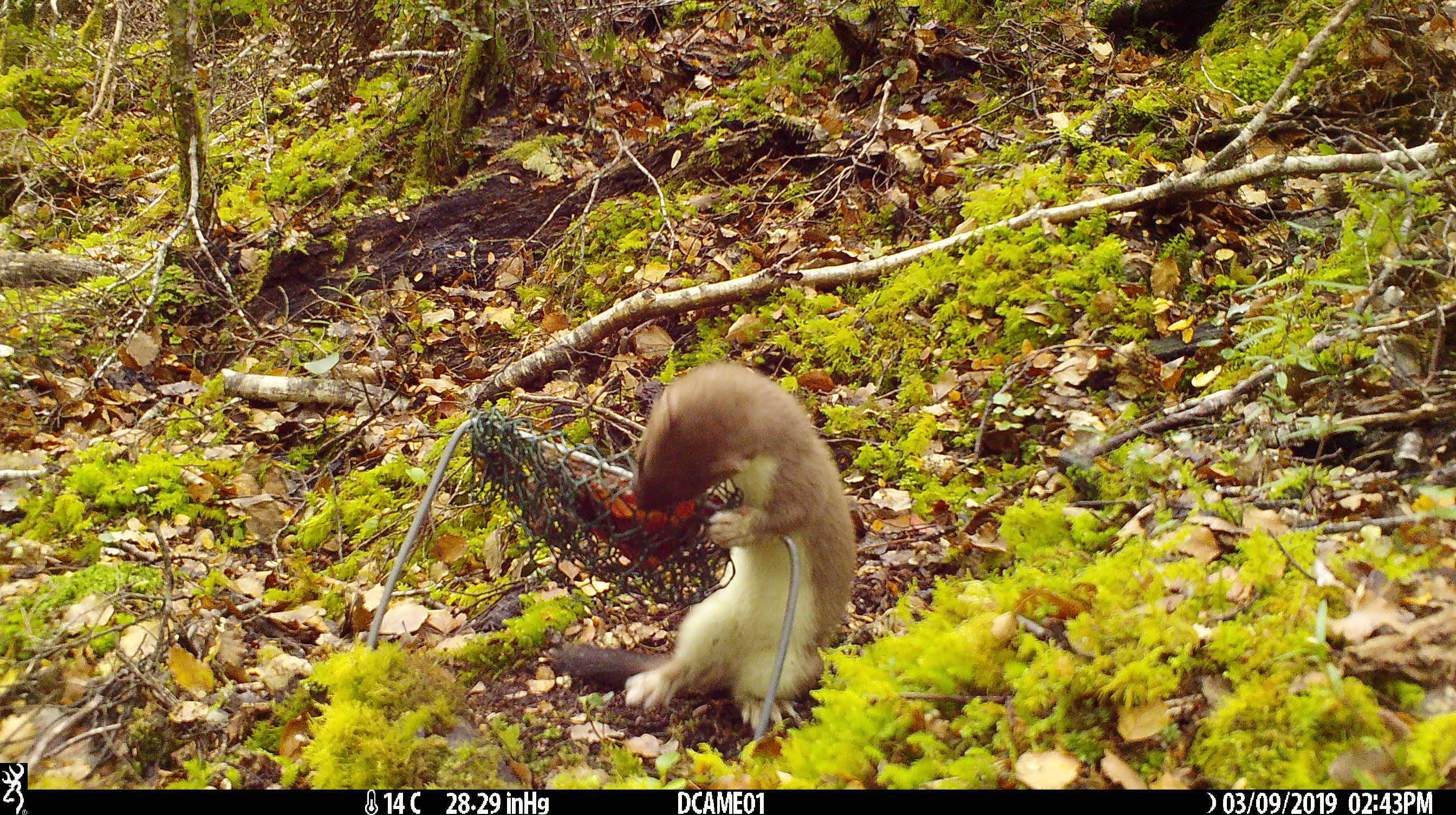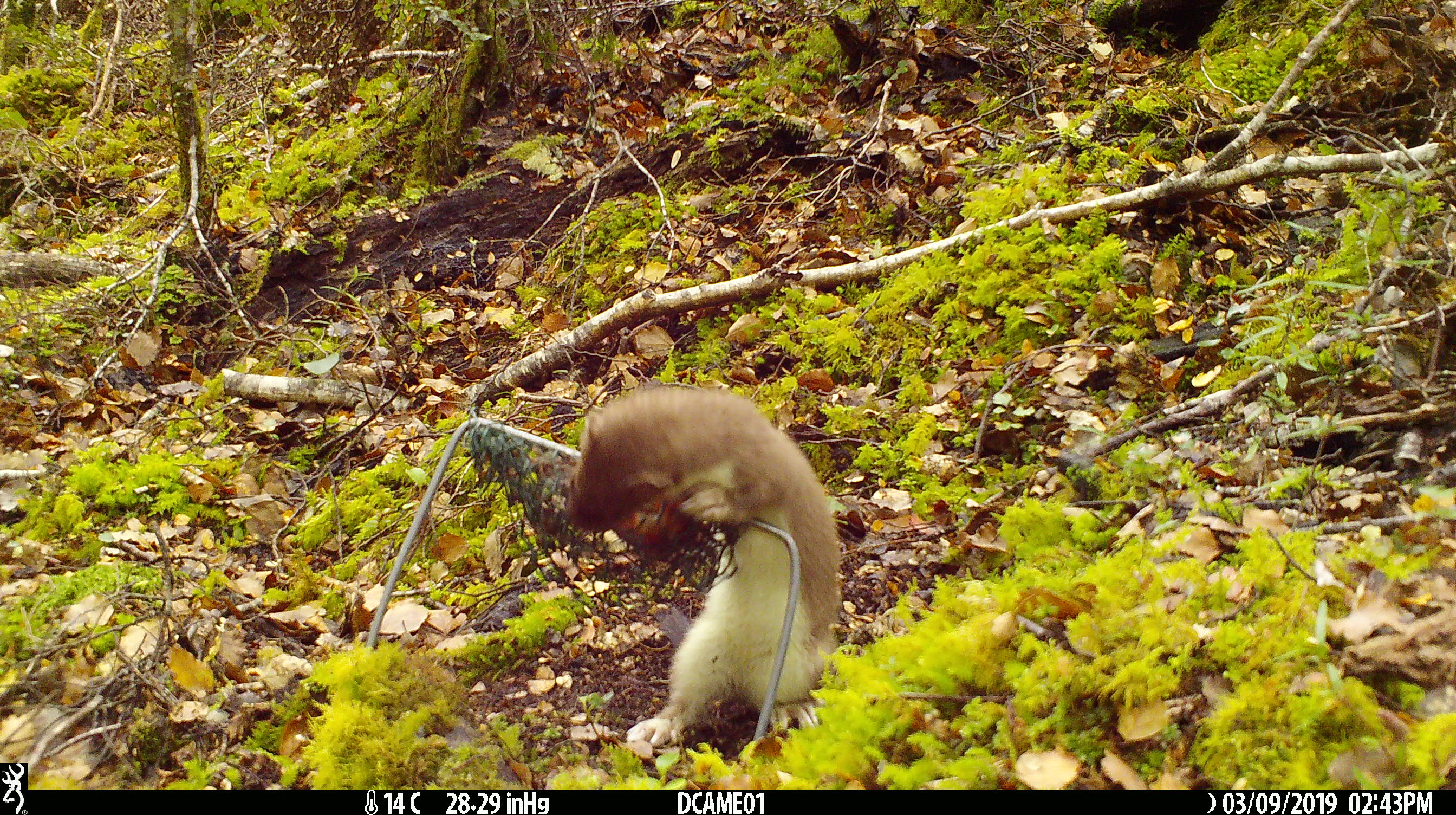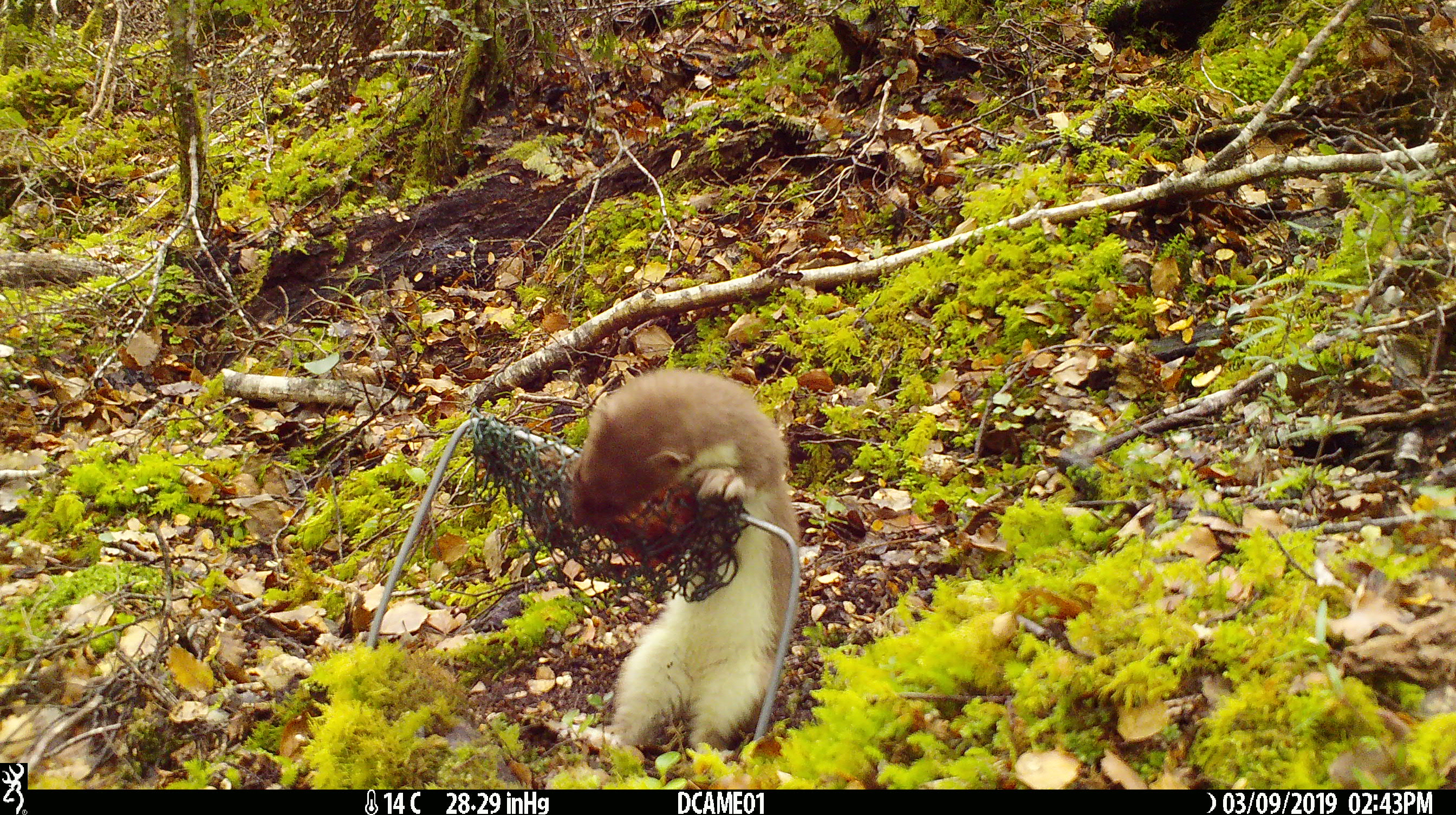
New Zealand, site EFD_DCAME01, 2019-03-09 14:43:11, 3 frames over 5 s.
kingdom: Animalia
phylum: Chordata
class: Mammalia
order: Carnivora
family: Mustelidae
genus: Mustela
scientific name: Mustela erminea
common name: stoat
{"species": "stoat (Mustela erminea)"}